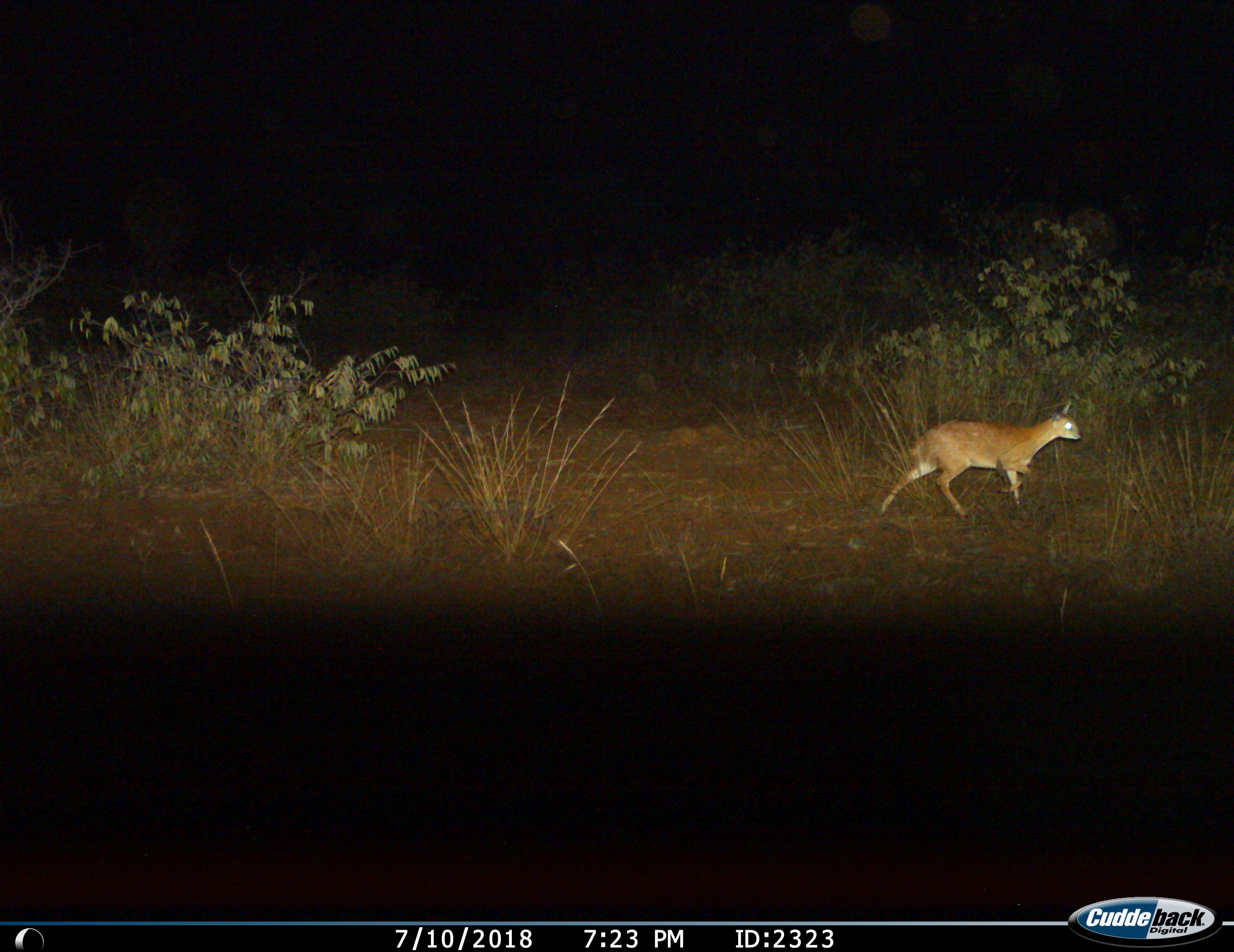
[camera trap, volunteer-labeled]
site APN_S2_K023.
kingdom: Animalia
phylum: Chordata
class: Mammalia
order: Artiodactyla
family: Bovidae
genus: Raphicerus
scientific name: Raphicerus campestris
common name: steenbok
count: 1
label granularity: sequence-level